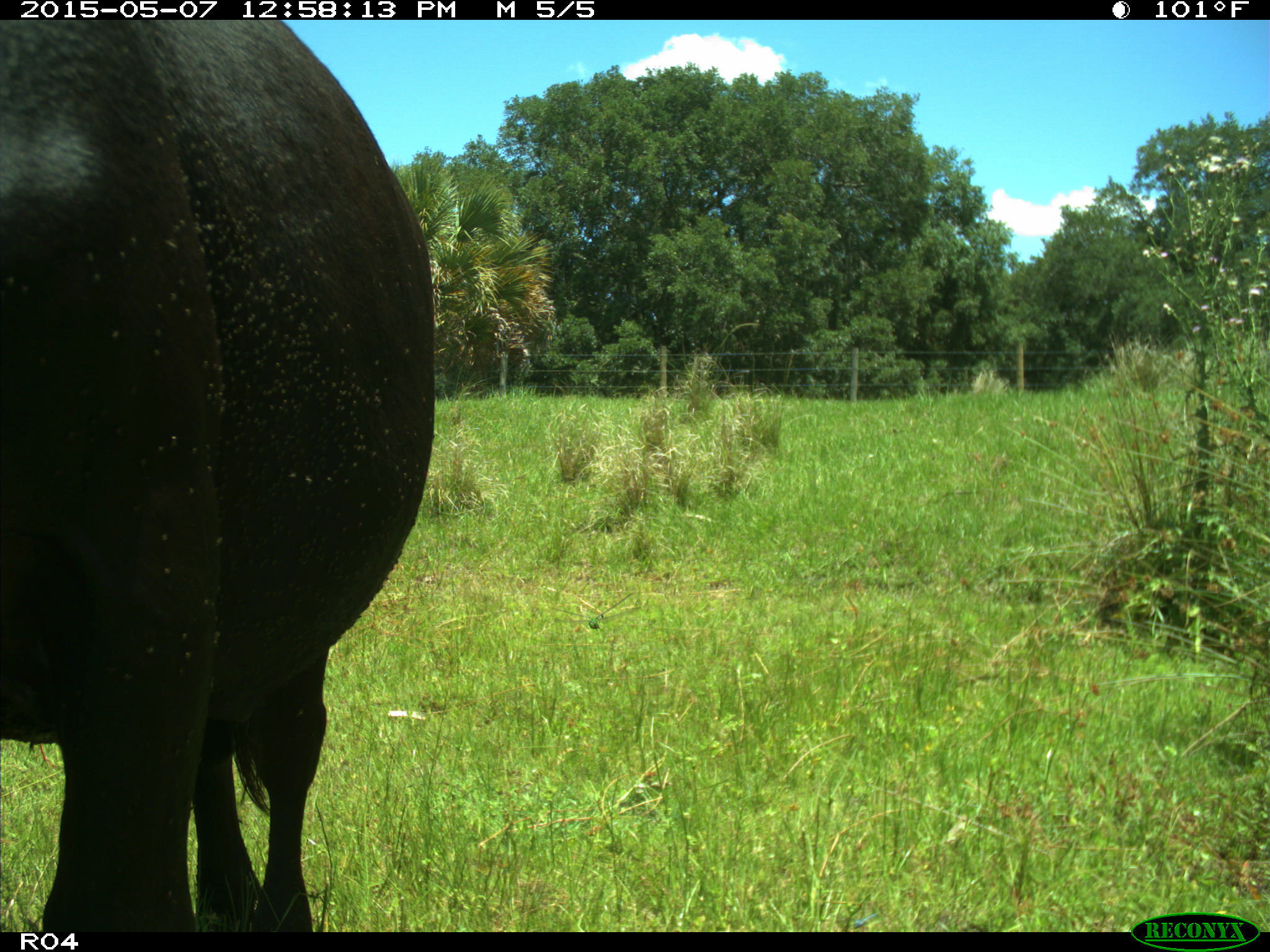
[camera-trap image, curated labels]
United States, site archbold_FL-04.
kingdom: Animalia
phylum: Chordata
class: Mammalia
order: Artiodactyla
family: Bovidae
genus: Bos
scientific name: Bos taurus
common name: domestic cow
Bos taurus (domestic cow).